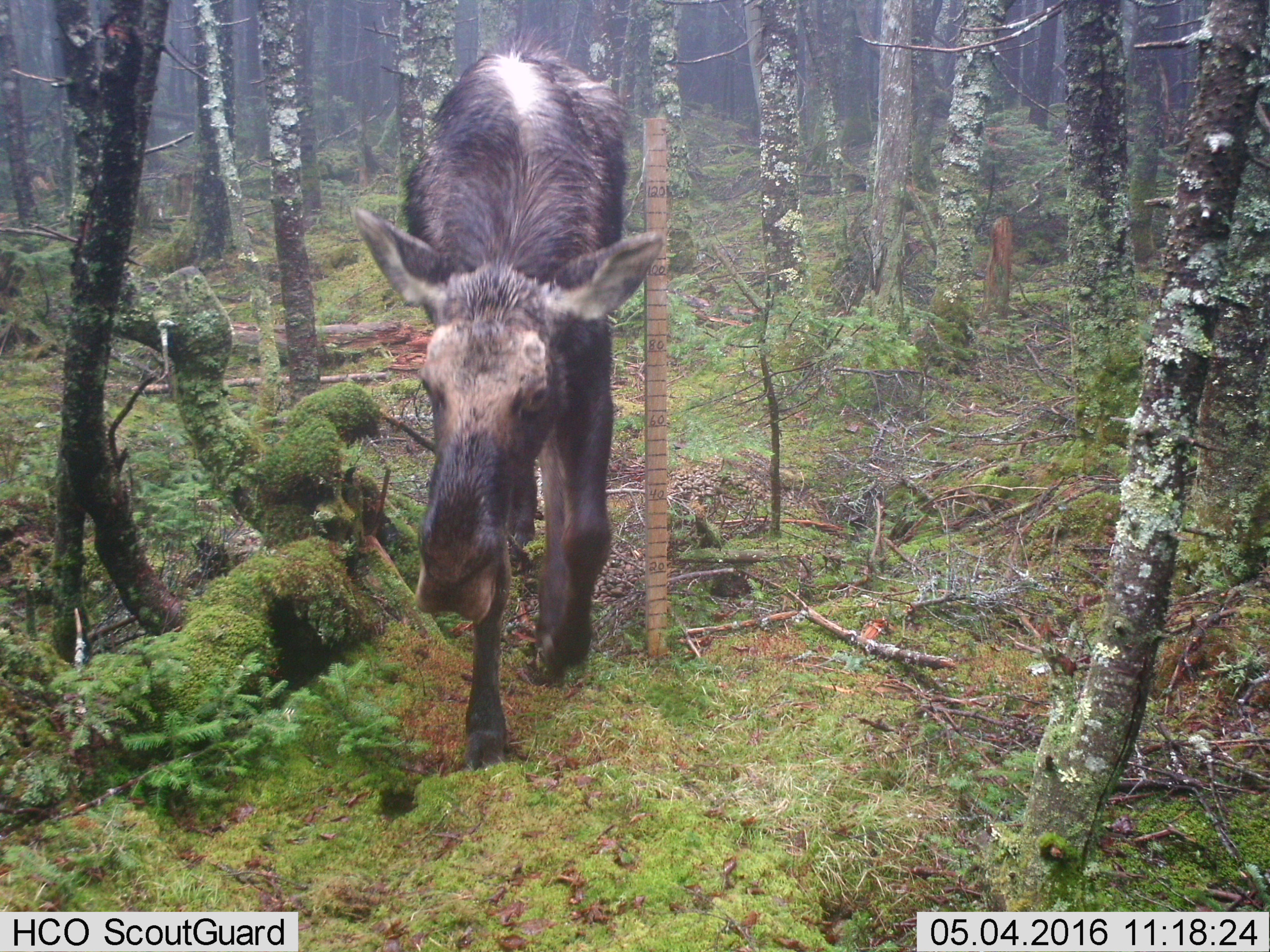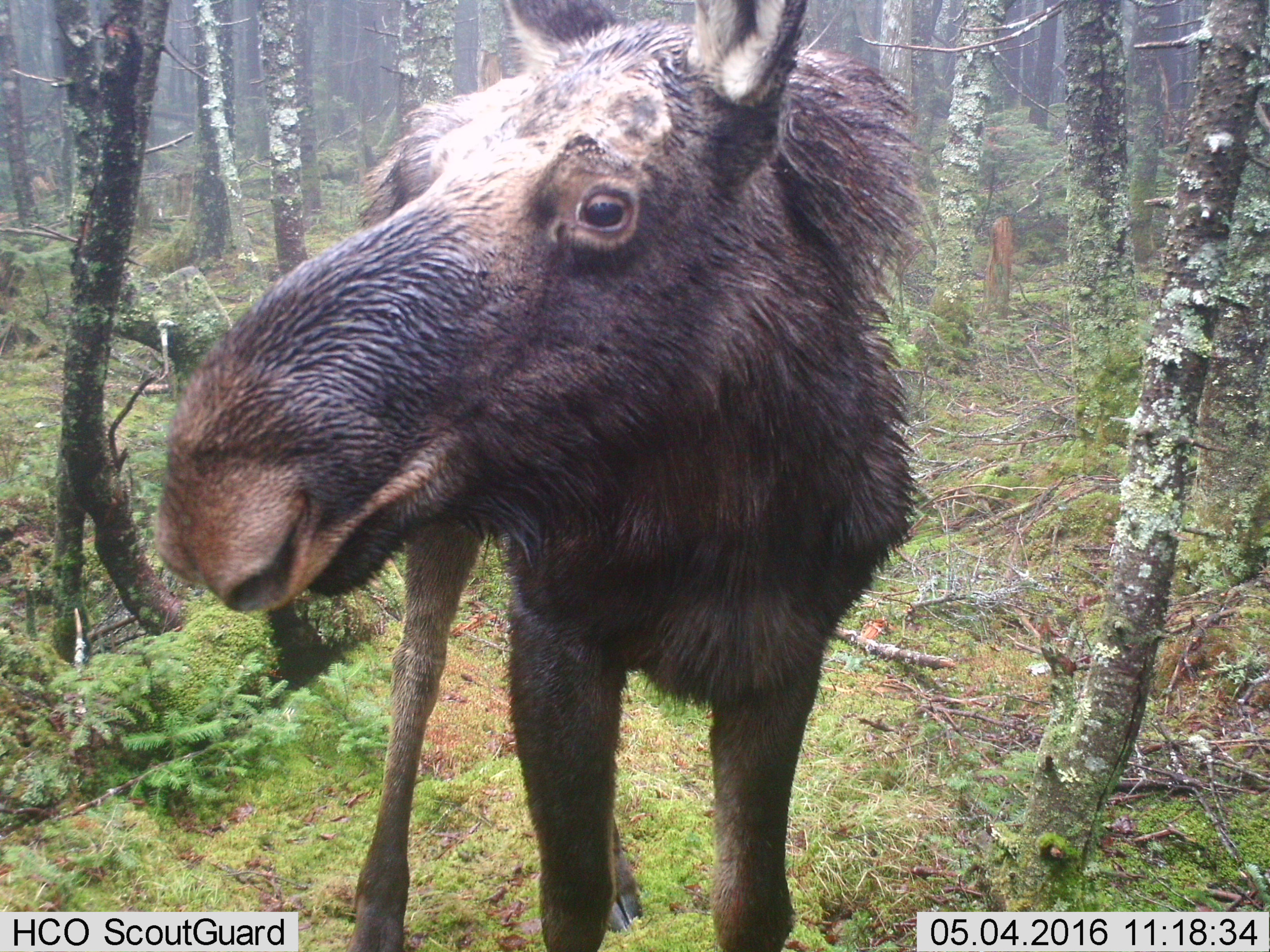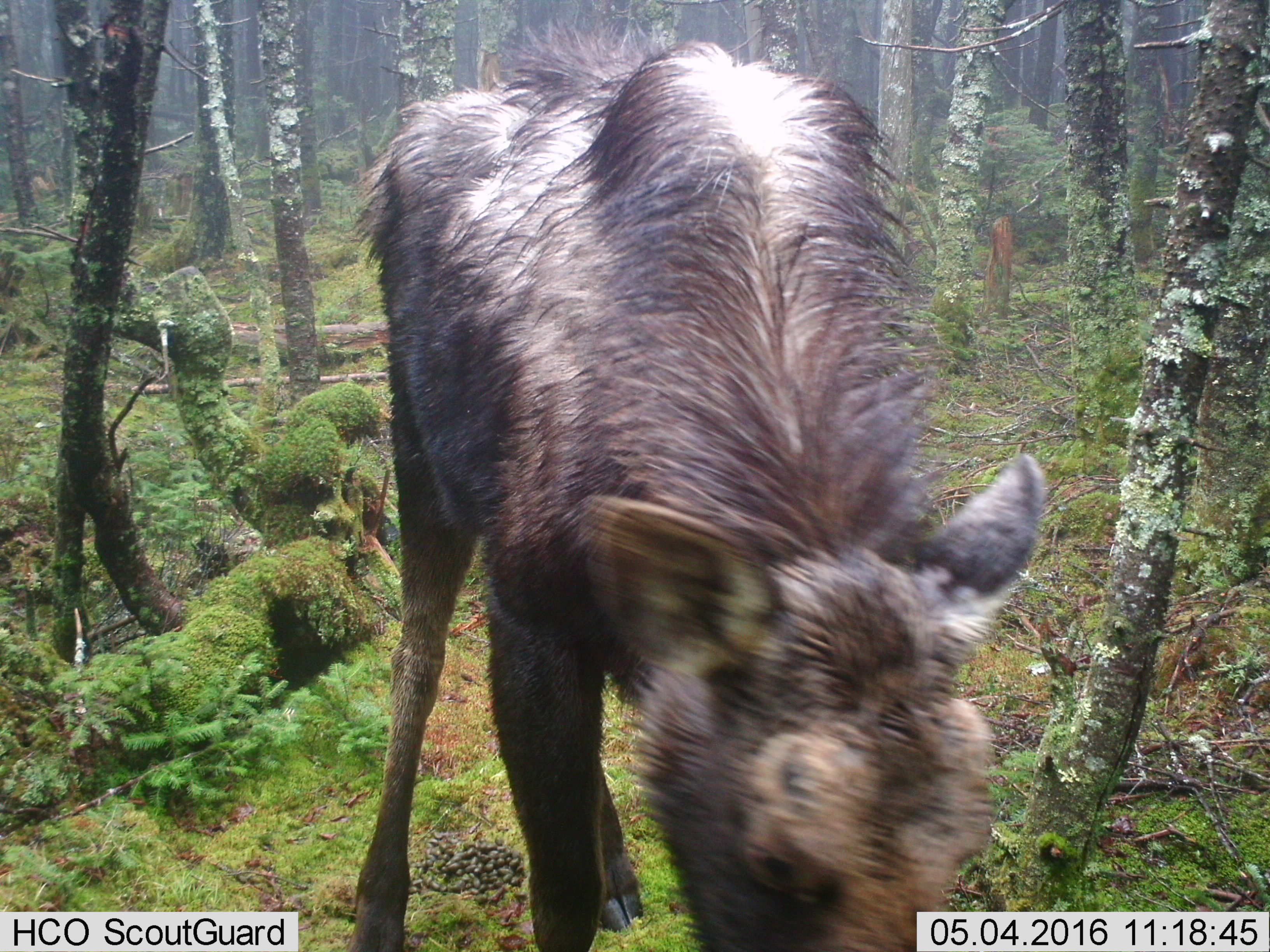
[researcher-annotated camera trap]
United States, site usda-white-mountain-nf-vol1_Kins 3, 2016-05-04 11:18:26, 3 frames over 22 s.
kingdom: Animalia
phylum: Chordata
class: Mammalia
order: Artiodactyla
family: Cervidae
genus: Alces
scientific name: Alces alces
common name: moose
Moose (Alces alces).